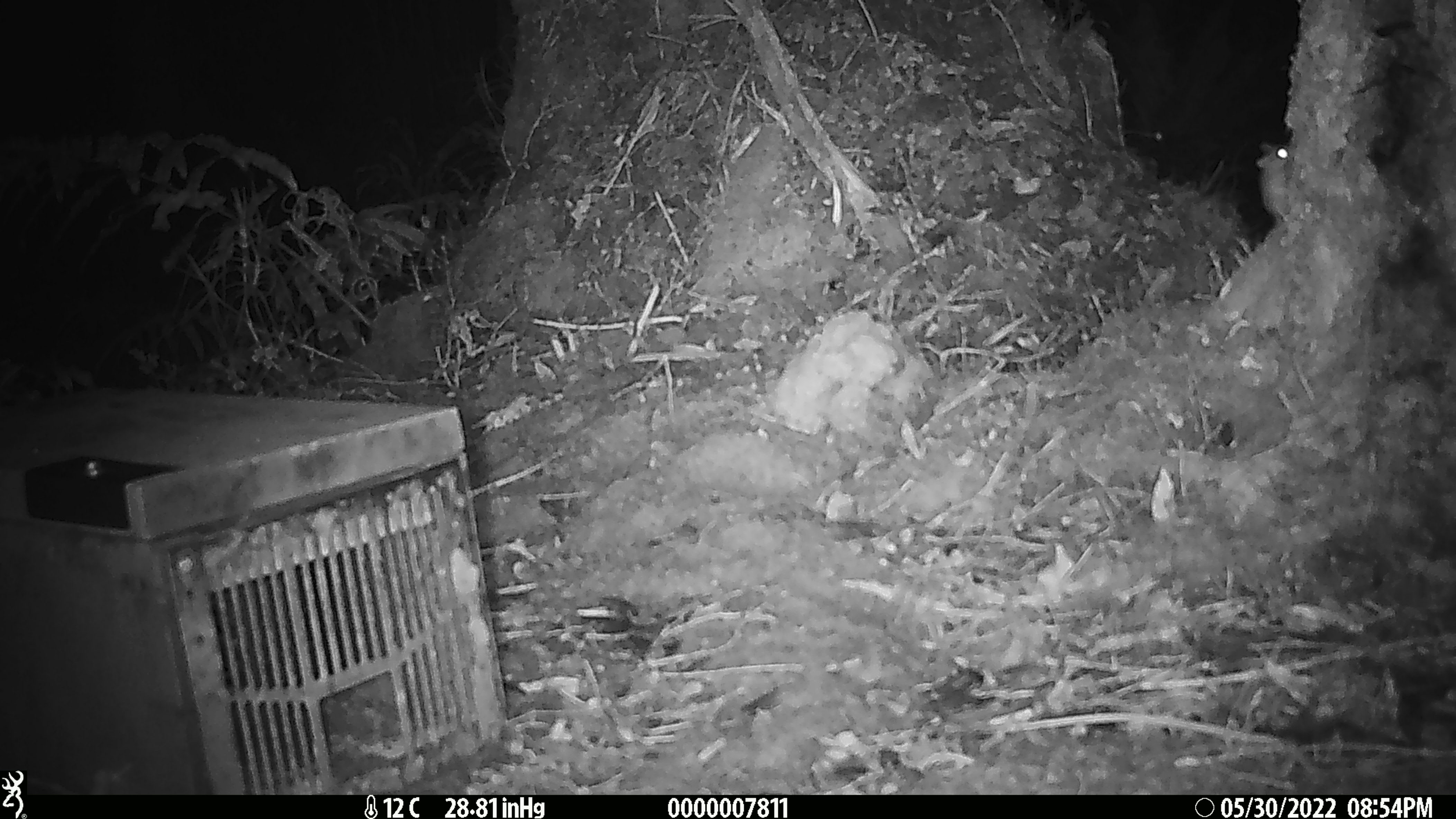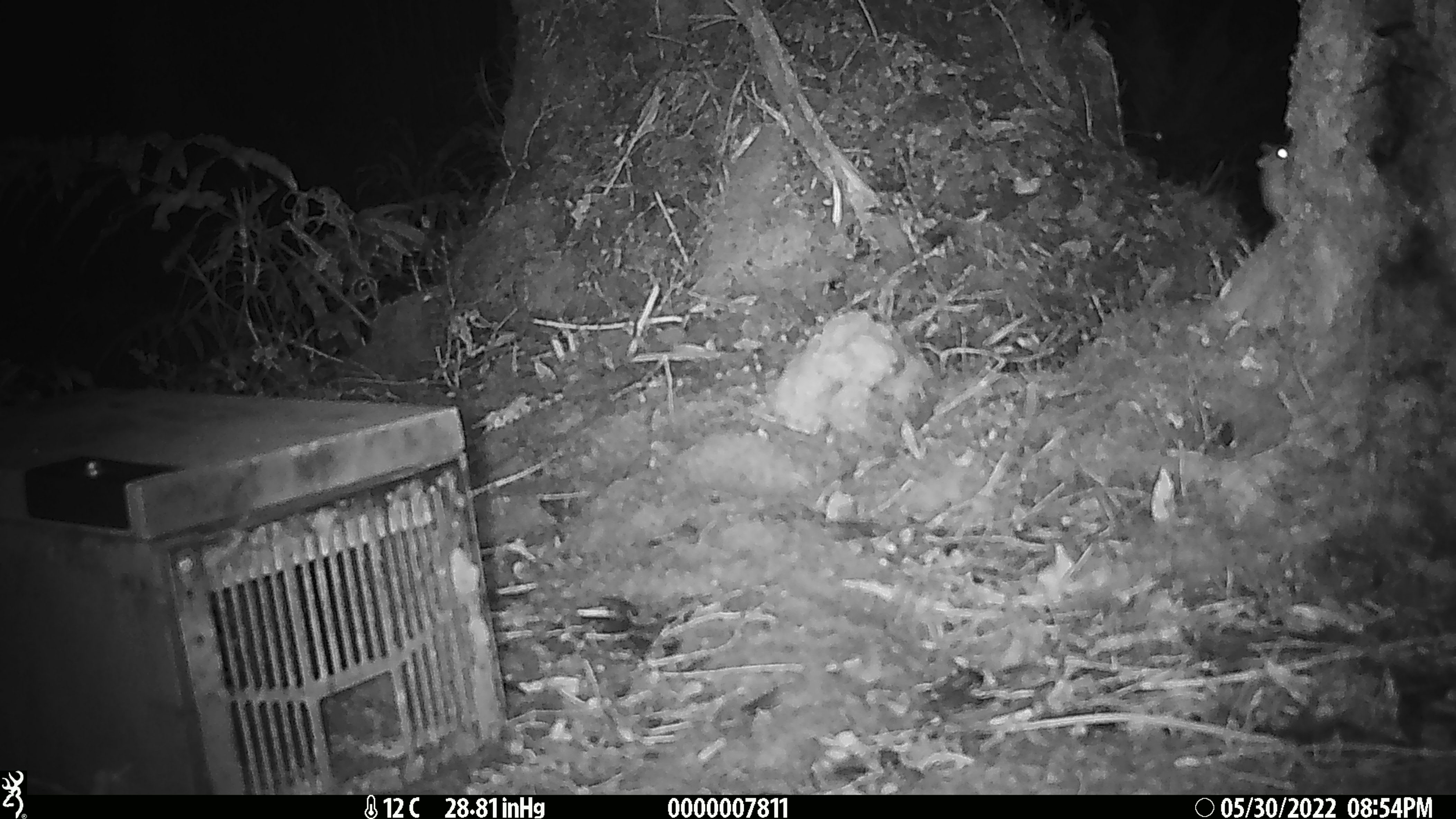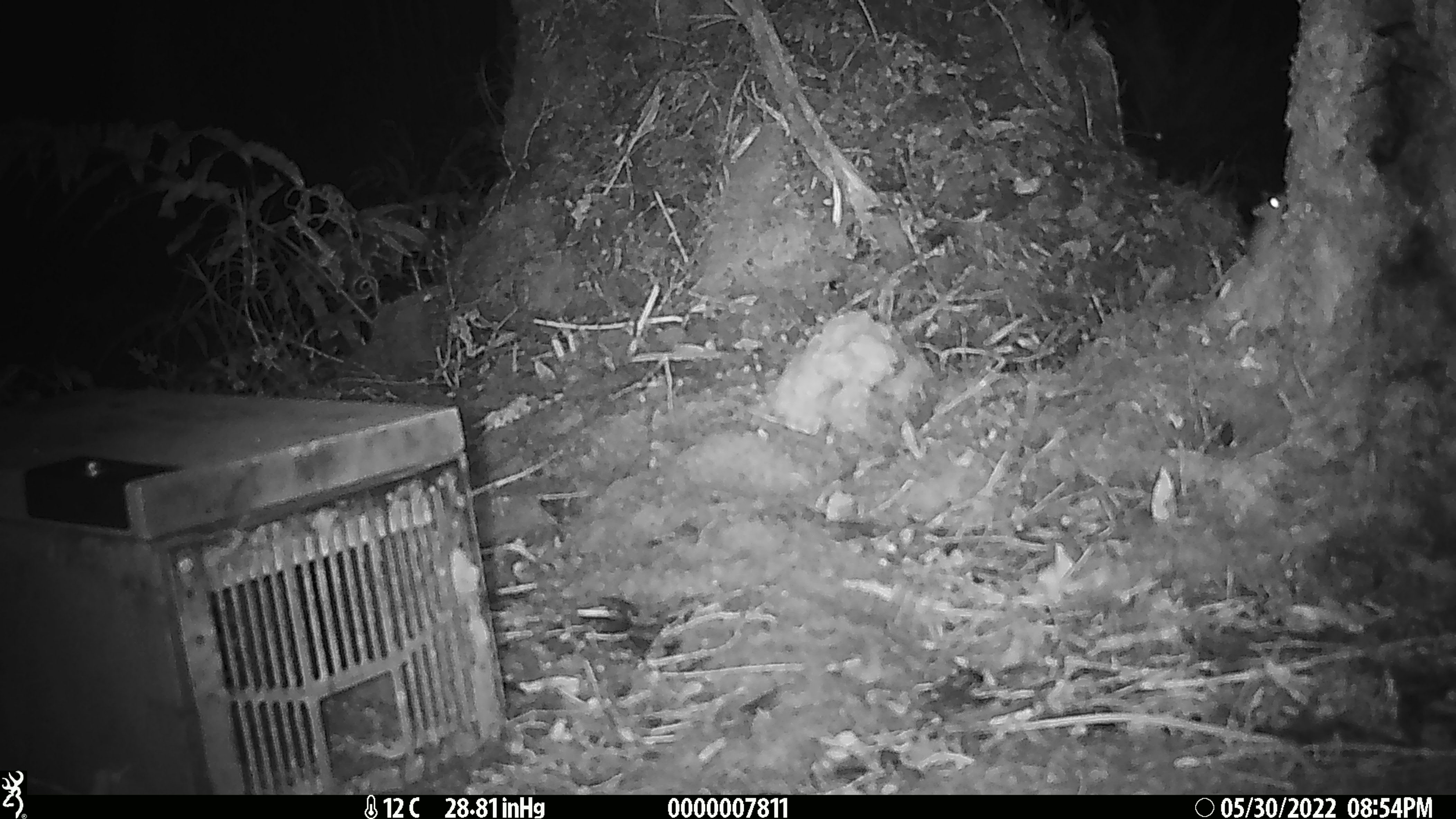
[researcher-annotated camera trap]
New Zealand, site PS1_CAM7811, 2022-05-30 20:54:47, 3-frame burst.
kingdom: Animalia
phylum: Chordata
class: Mammalia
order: Rodentia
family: Muridae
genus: Mus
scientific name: Mus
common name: mouse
Mouse (Mus).